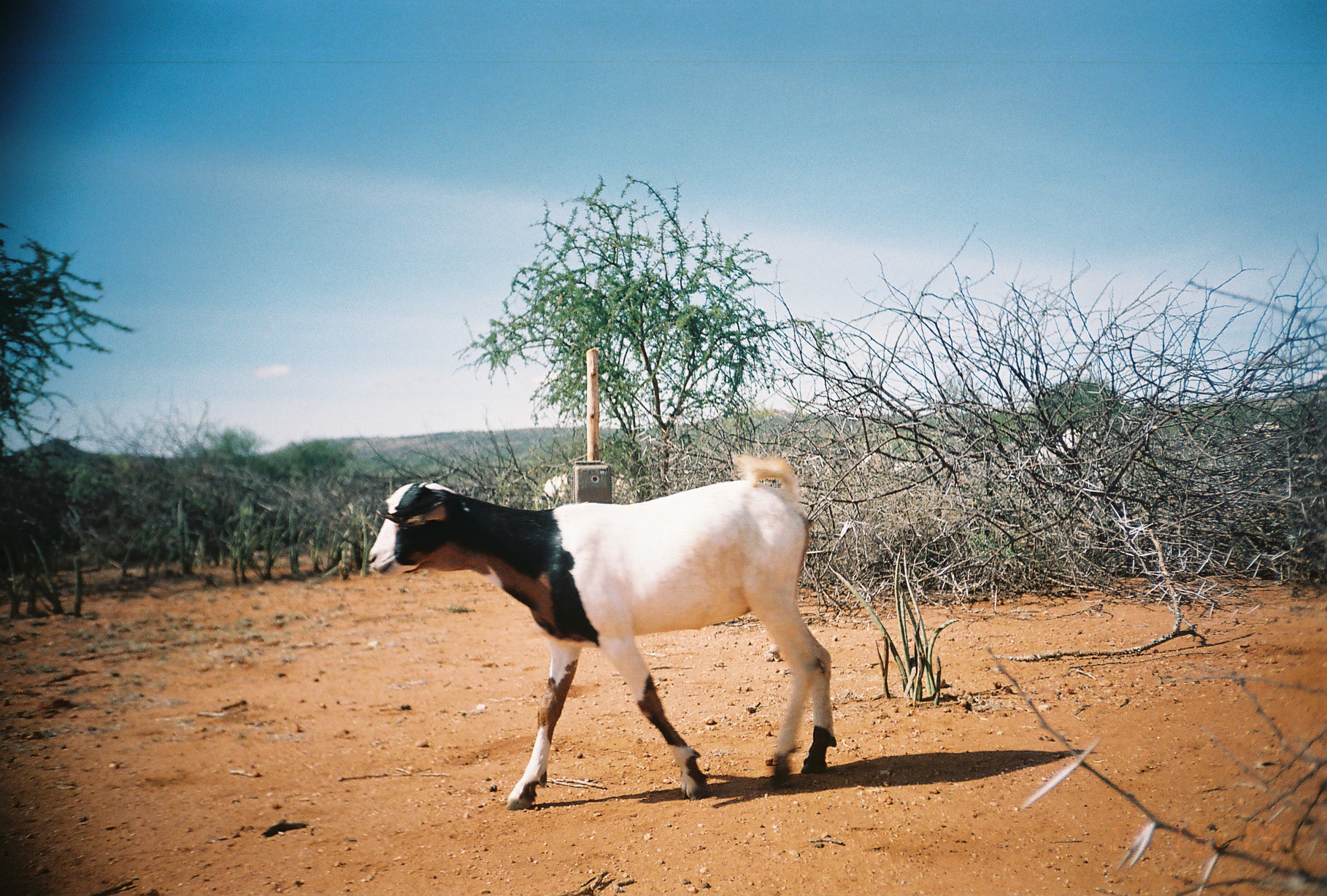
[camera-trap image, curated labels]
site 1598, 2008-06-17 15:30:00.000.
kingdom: Animalia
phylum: Chordata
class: Mammalia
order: Artiodactyla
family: Bovidae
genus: Capra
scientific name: Capra aegagrus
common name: wild goat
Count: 9.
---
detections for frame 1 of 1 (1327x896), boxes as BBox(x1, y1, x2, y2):
capra aegagrus: BBox(365, 449, 832, 808)